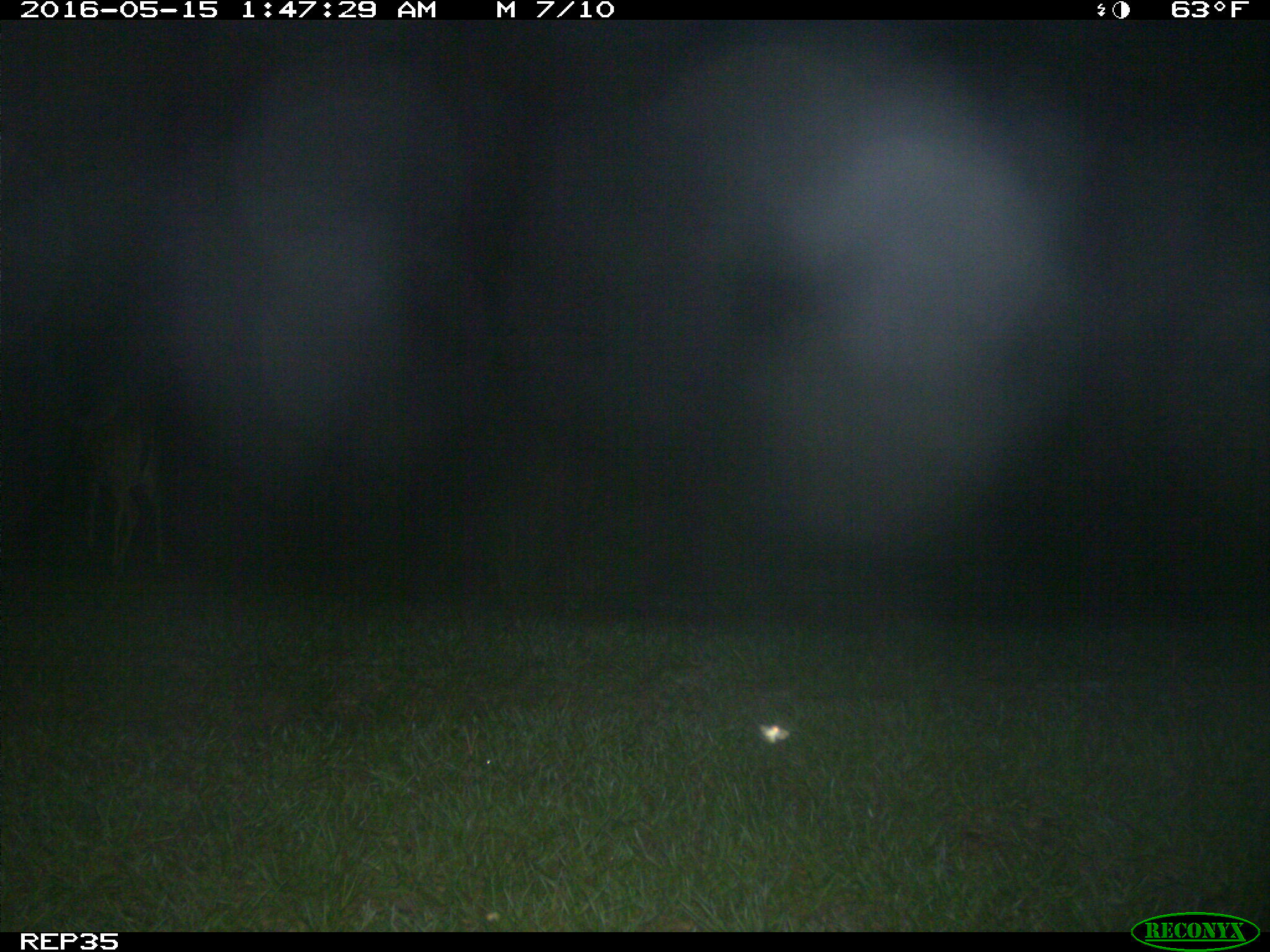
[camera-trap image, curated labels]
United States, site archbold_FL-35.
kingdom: Animalia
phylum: Chordata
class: Mammalia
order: Artiodactyla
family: Cervidae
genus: Odocoileus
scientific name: Odocoileus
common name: deer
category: unidentified deer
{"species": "unidentified deer (deer) (Odocoileus)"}